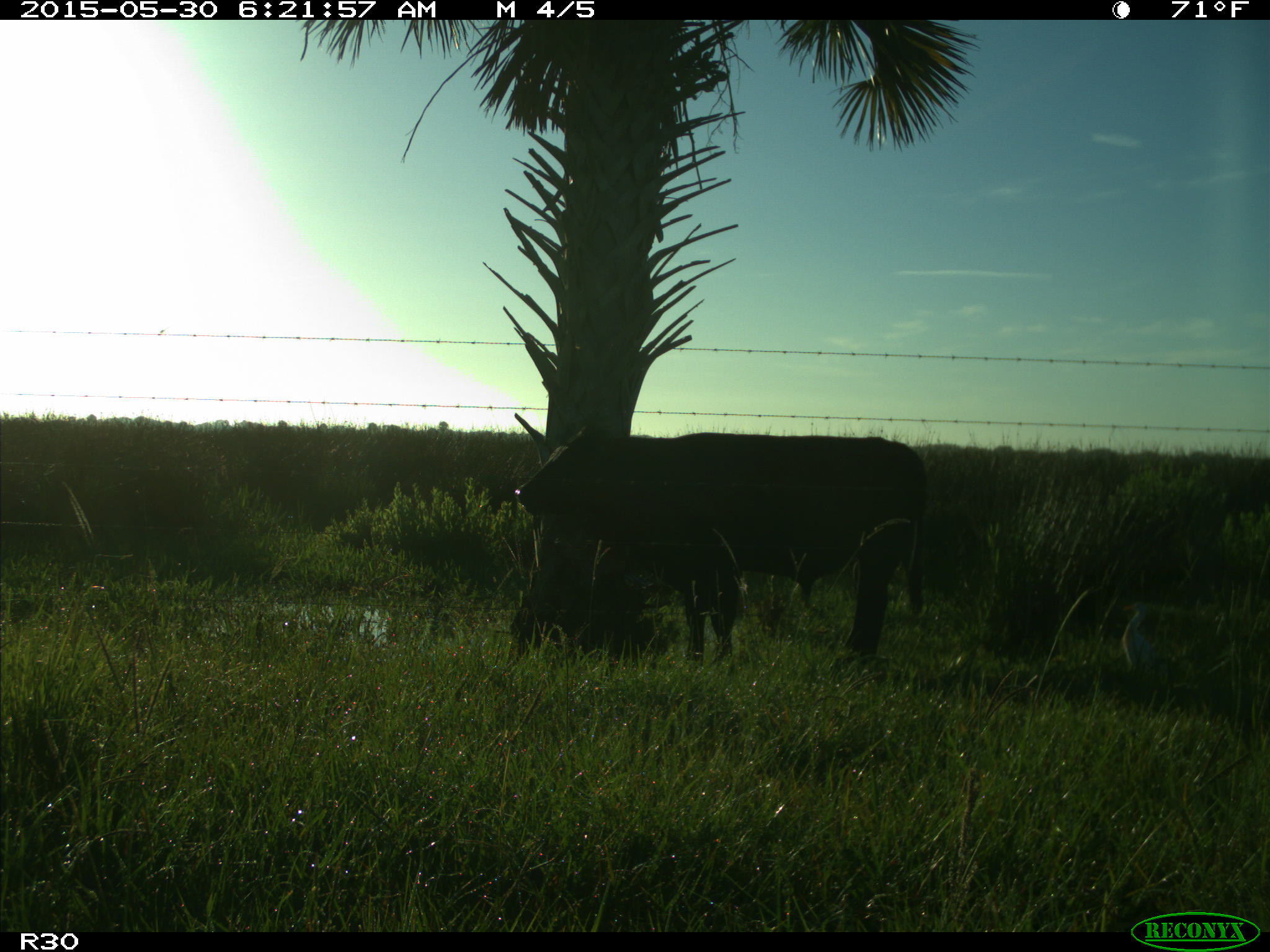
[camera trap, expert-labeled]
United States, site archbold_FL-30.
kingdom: Animalia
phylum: Chordata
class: Mammalia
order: Artiodactyla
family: Bovidae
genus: Bos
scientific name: Bos taurus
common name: domestic cow